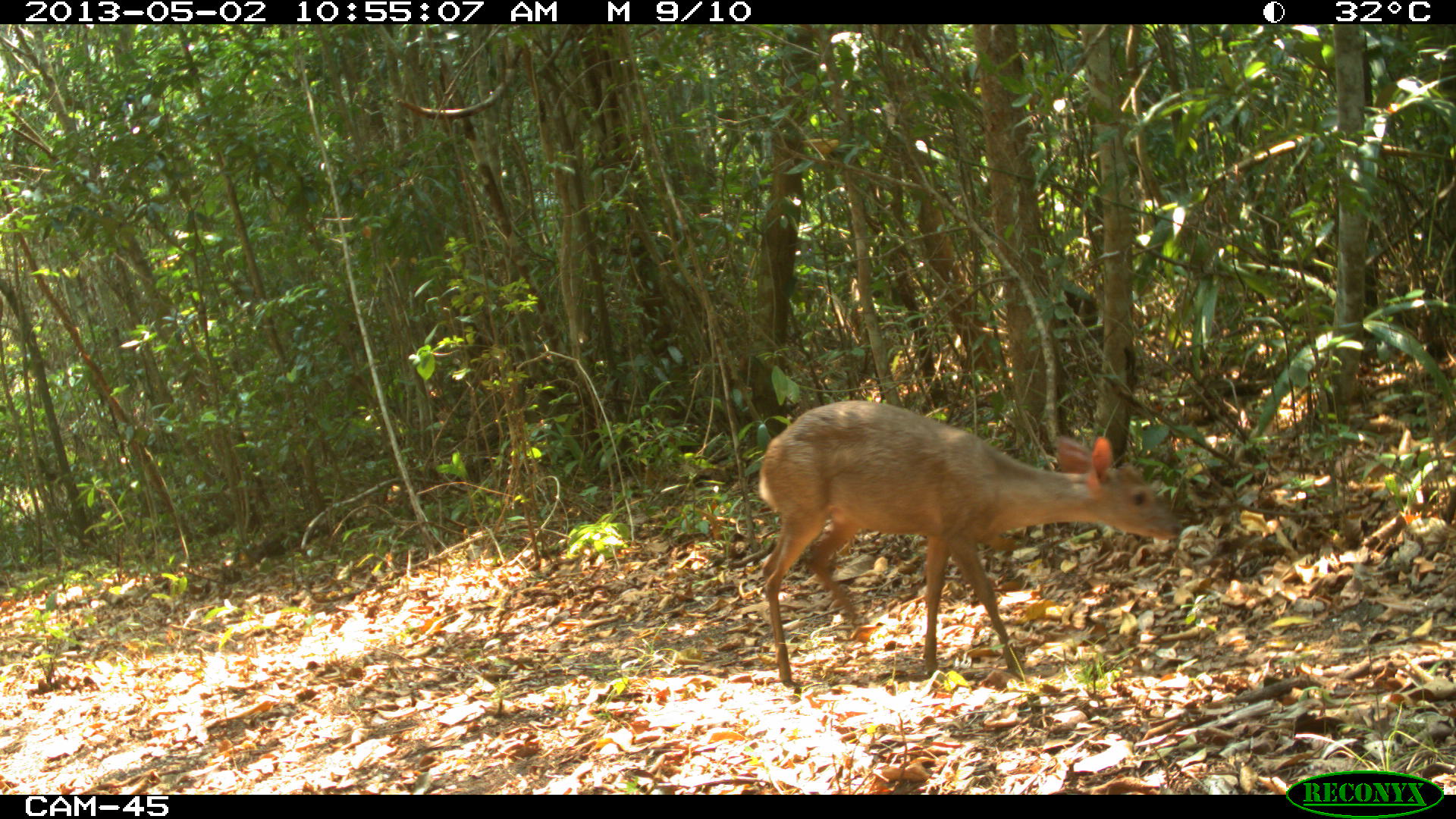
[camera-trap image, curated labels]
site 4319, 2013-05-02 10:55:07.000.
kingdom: Animalia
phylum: Chordata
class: Mammalia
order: Artiodactyla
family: Cervidae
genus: Odocoileus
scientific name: Odocoileus pandora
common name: yucatán brown brocket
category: mazama pandora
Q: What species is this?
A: Mazama pandora (yucatán brown brocket) (Odocoileus pandora).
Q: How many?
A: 1.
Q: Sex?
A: Male.